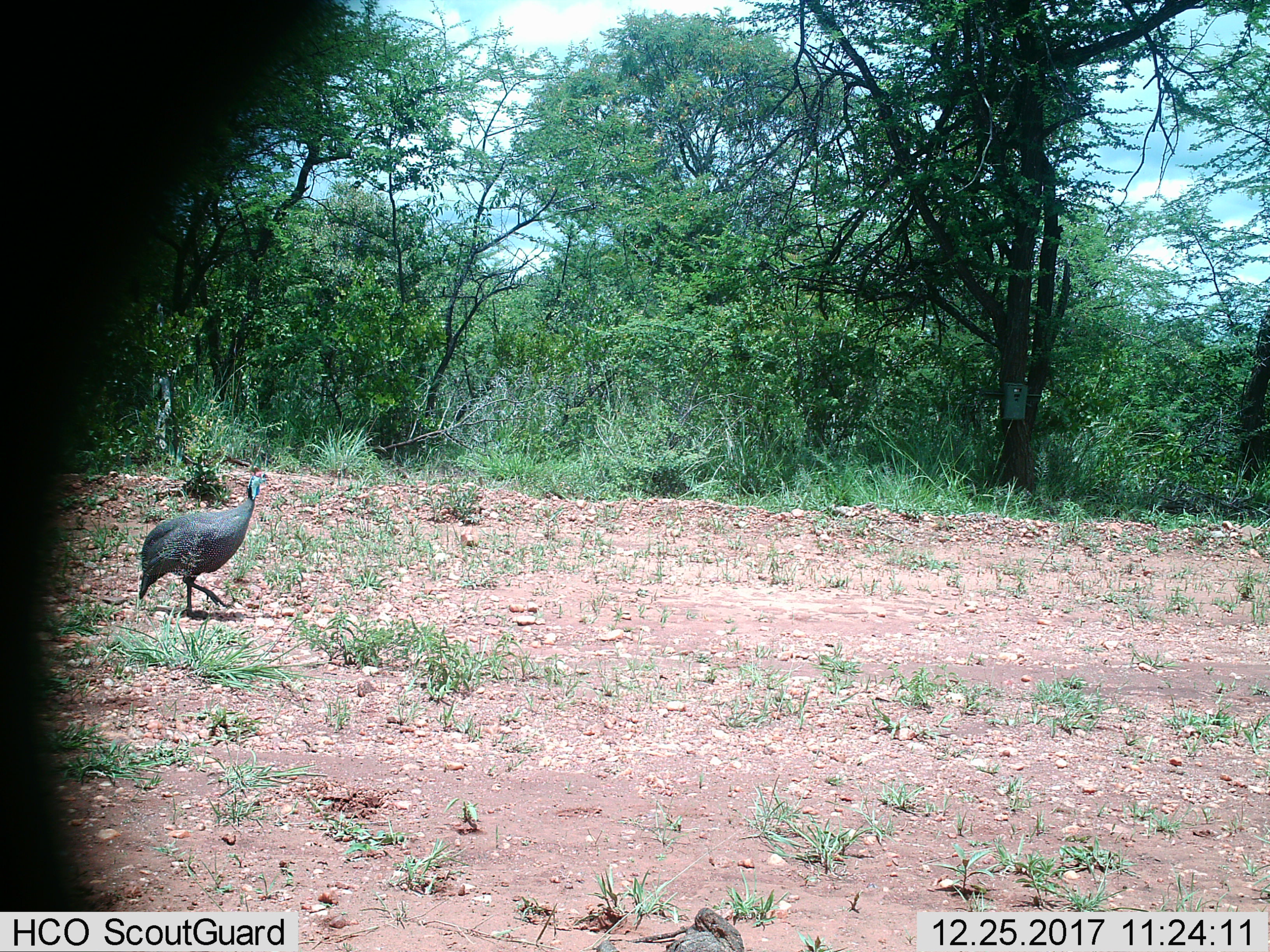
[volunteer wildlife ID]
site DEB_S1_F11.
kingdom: Animalia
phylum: Chordata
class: Aves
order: Galliformes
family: Numididae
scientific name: Numididae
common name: guineafowl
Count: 1.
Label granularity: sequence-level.